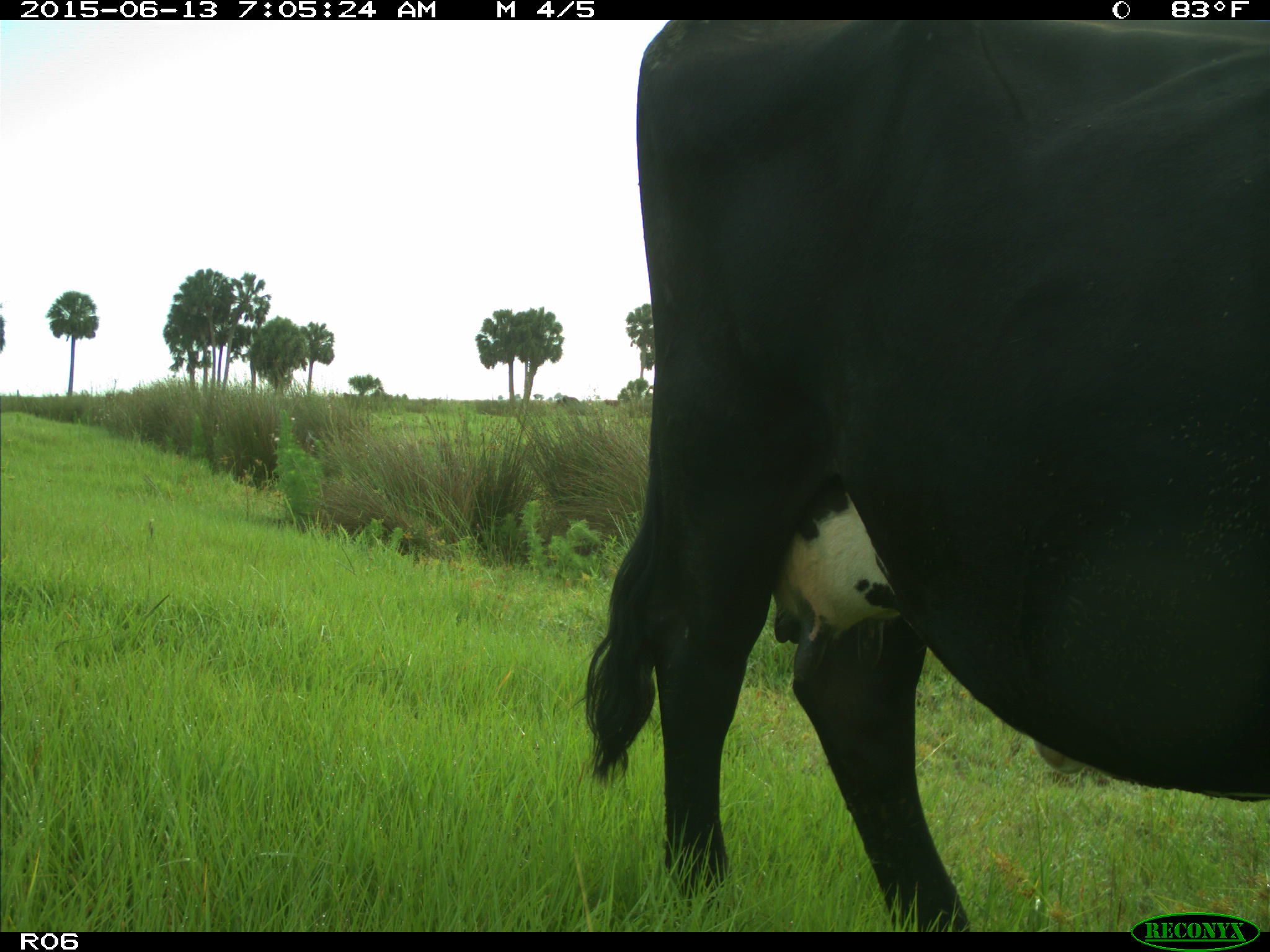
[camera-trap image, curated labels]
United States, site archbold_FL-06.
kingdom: Animalia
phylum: Chordata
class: Mammalia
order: Artiodactyla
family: Bovidae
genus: Bos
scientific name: Bos taurus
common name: domestic cow